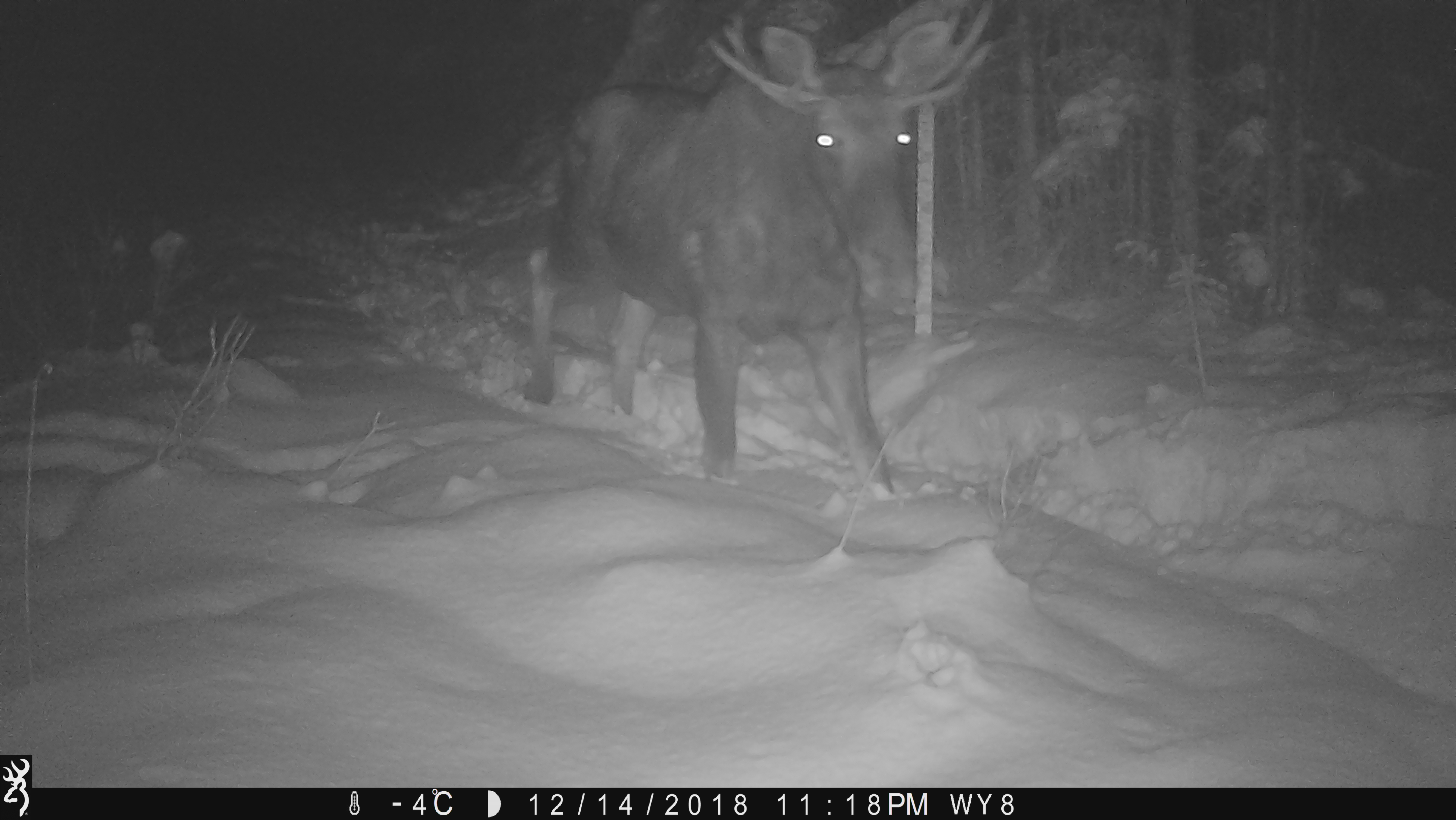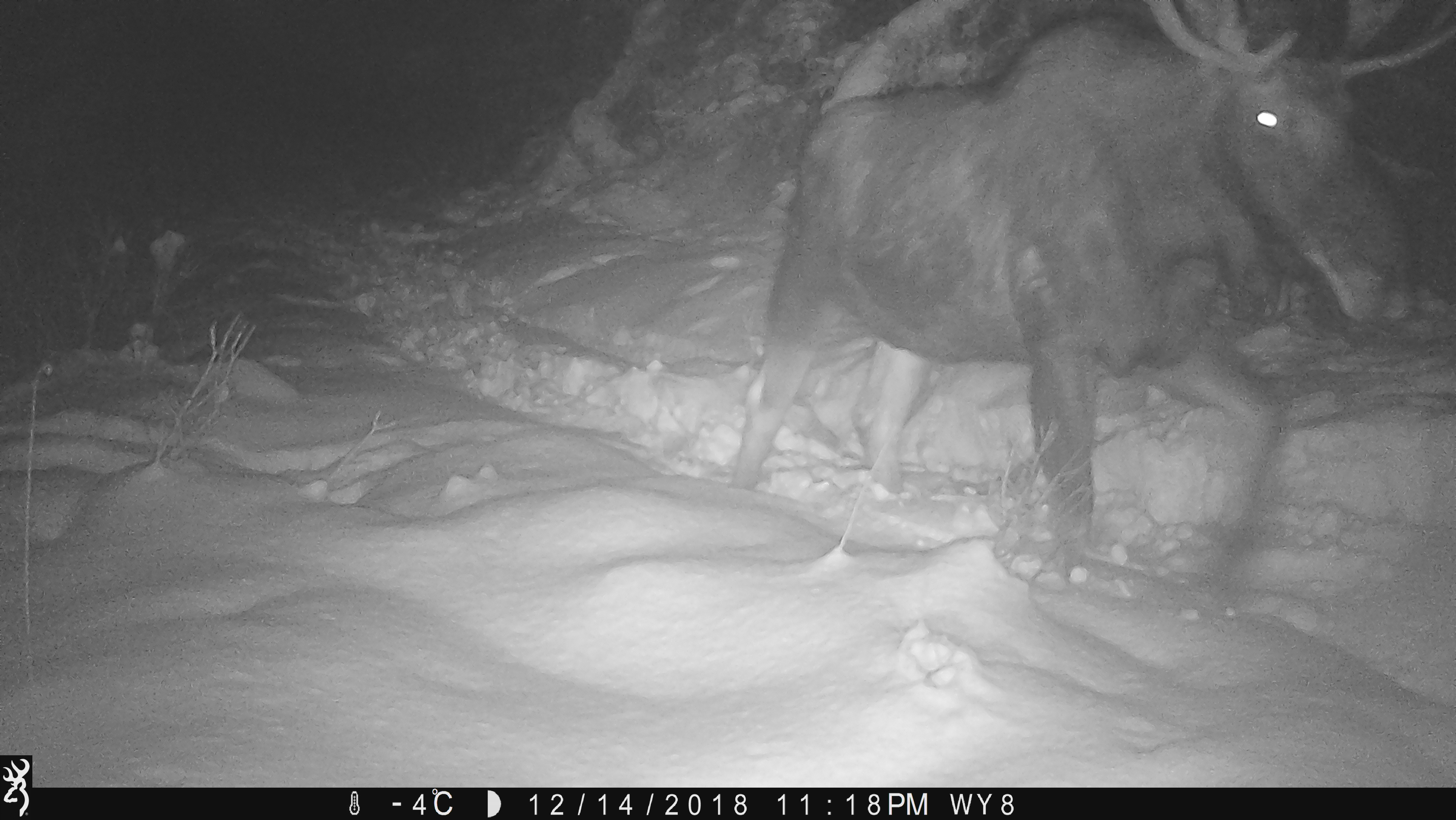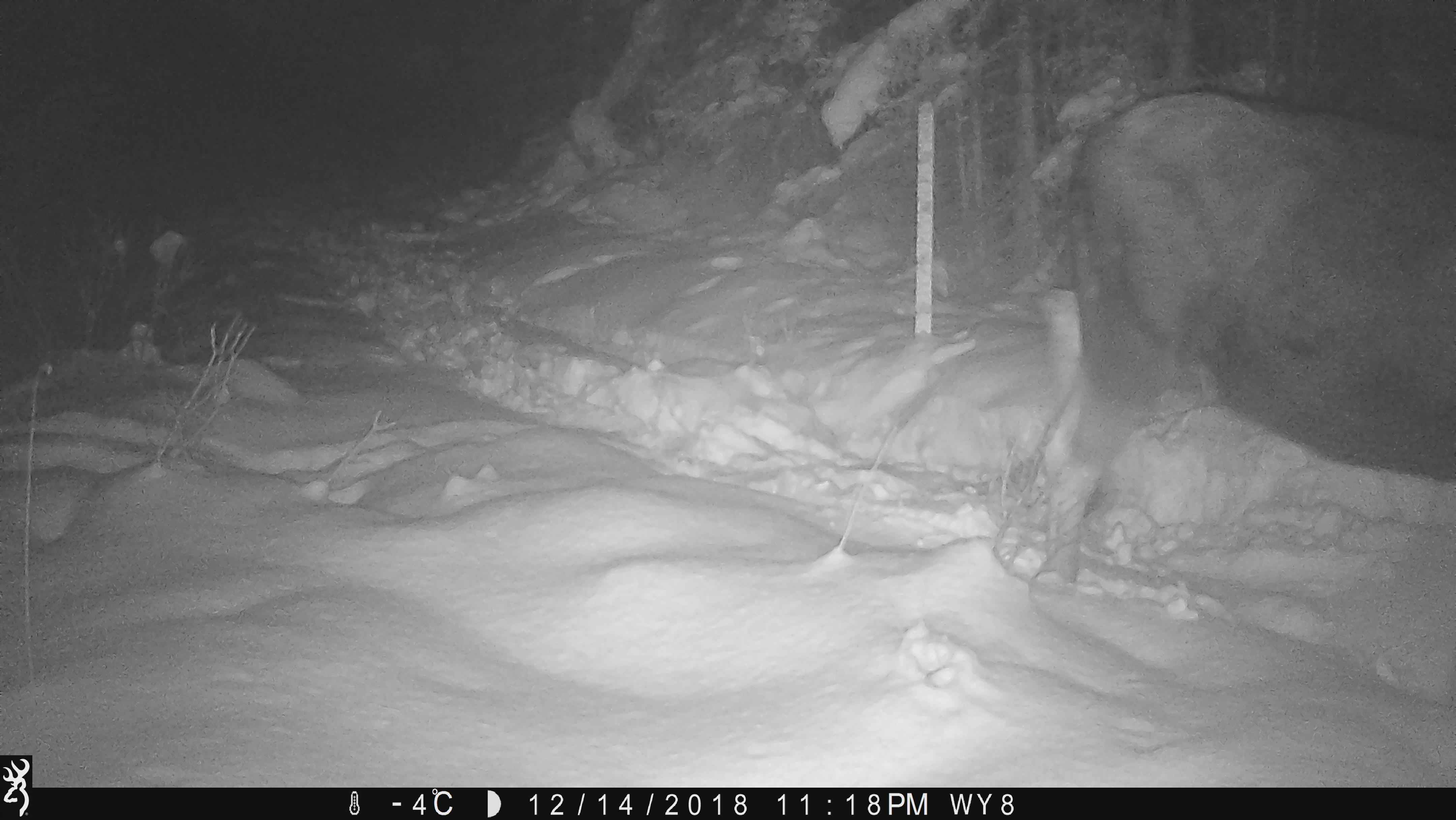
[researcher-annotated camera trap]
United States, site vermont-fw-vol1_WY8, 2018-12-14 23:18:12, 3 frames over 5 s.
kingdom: Animalia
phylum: Chordata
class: Mammalia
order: Artiodactyla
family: Cervidae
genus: Alces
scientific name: Alces alces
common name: moose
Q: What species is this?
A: Moose (Alces alces).